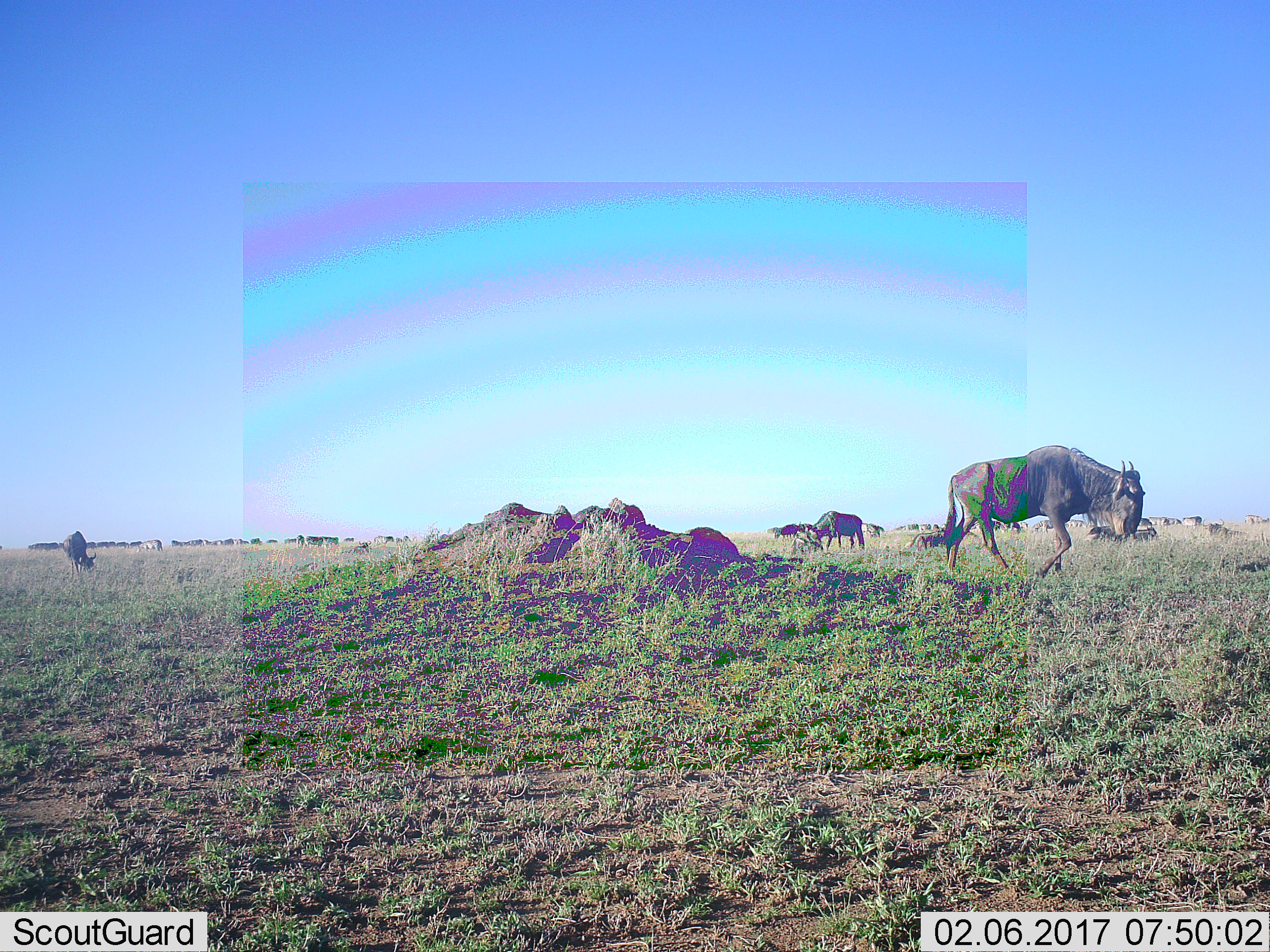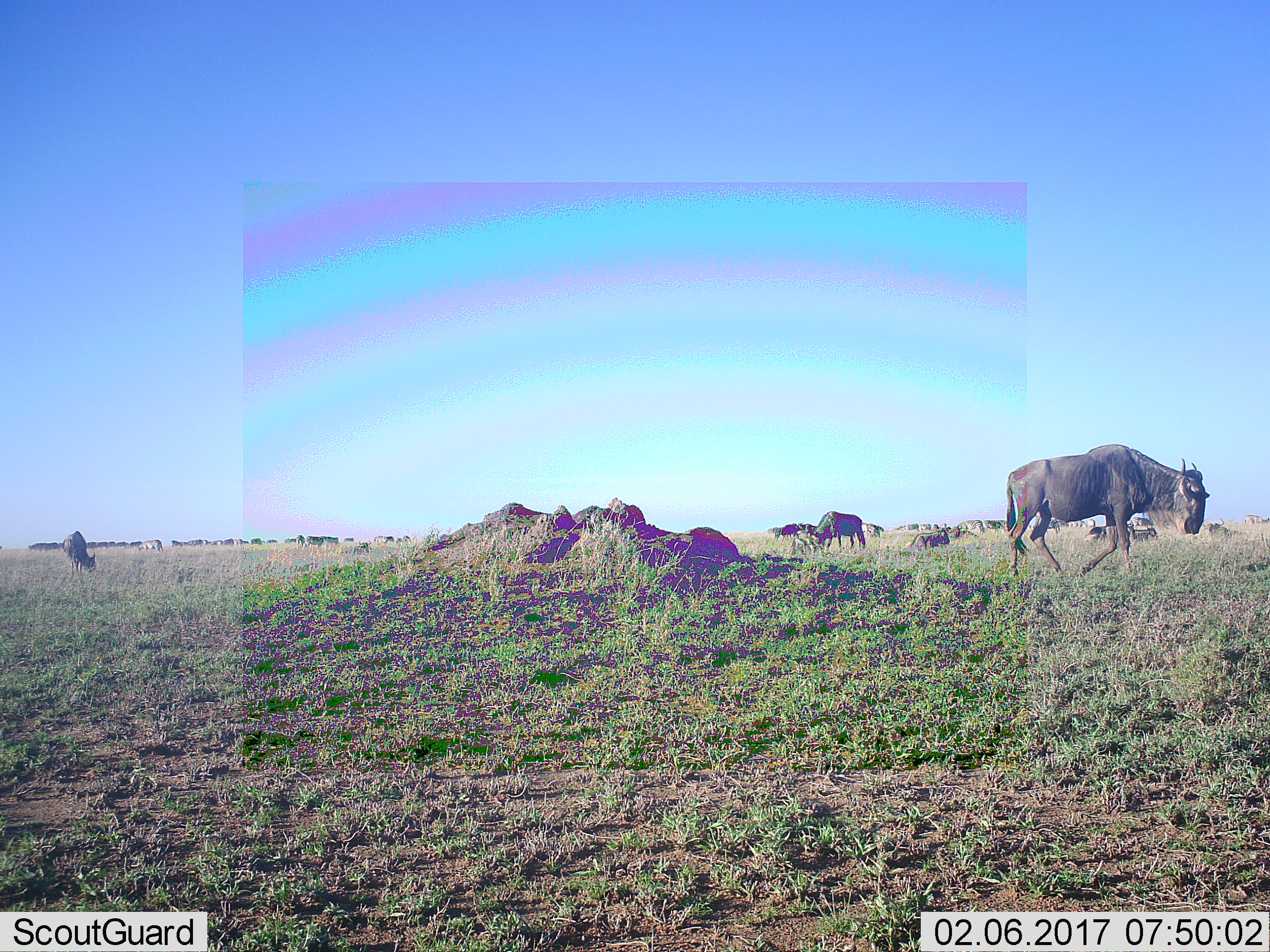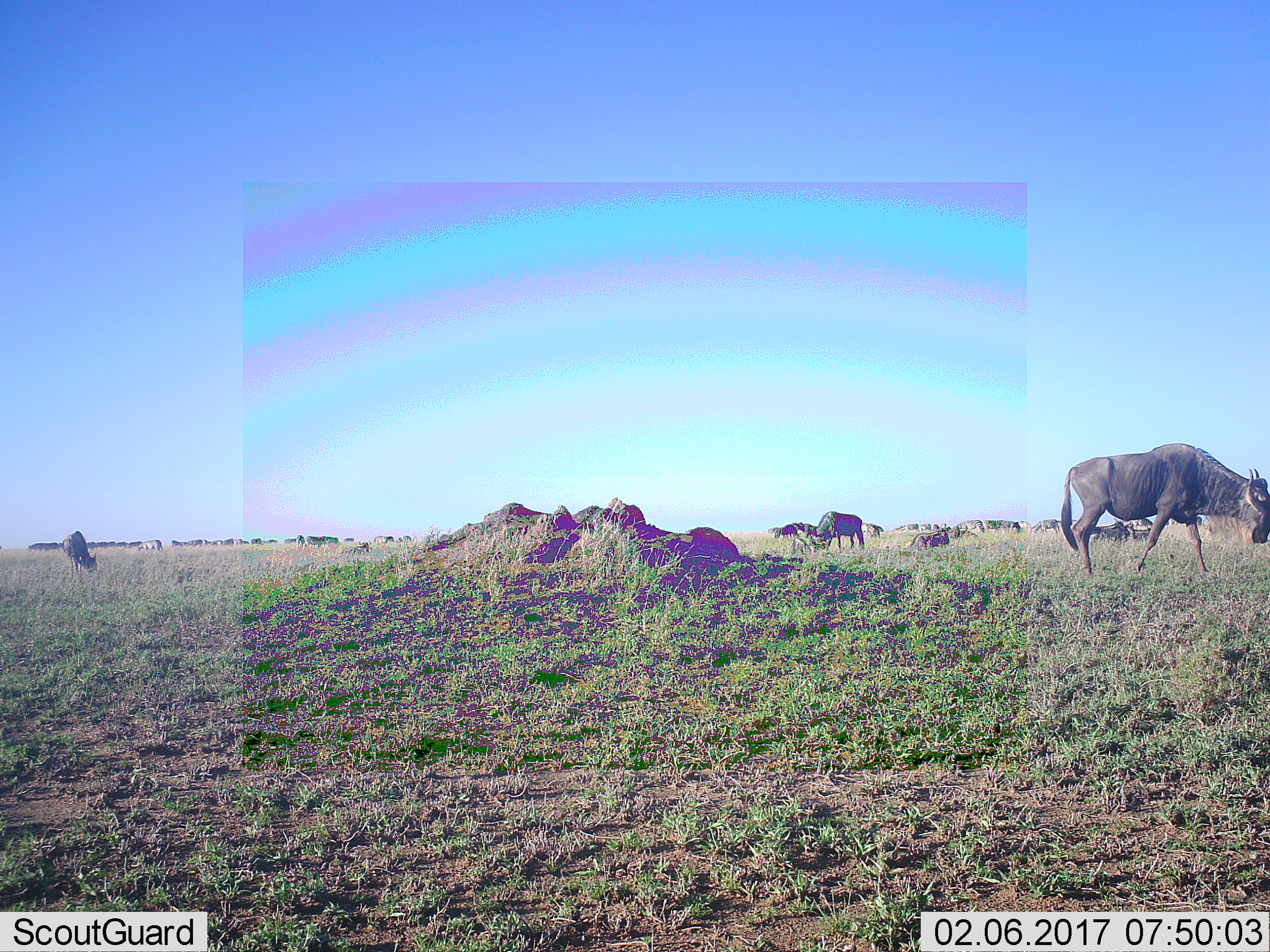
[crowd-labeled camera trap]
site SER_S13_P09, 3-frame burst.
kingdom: Animalia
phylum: Chordata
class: Mammalia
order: Artiodactyla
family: Bovidae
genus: Connochaetes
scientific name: Connochaetes taurinus taurinus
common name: blue wildebeest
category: wildebeestblue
Wildebeestblue (blue wildebeest) (Connochaetes taurinus taurinus), count 11-50. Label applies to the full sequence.